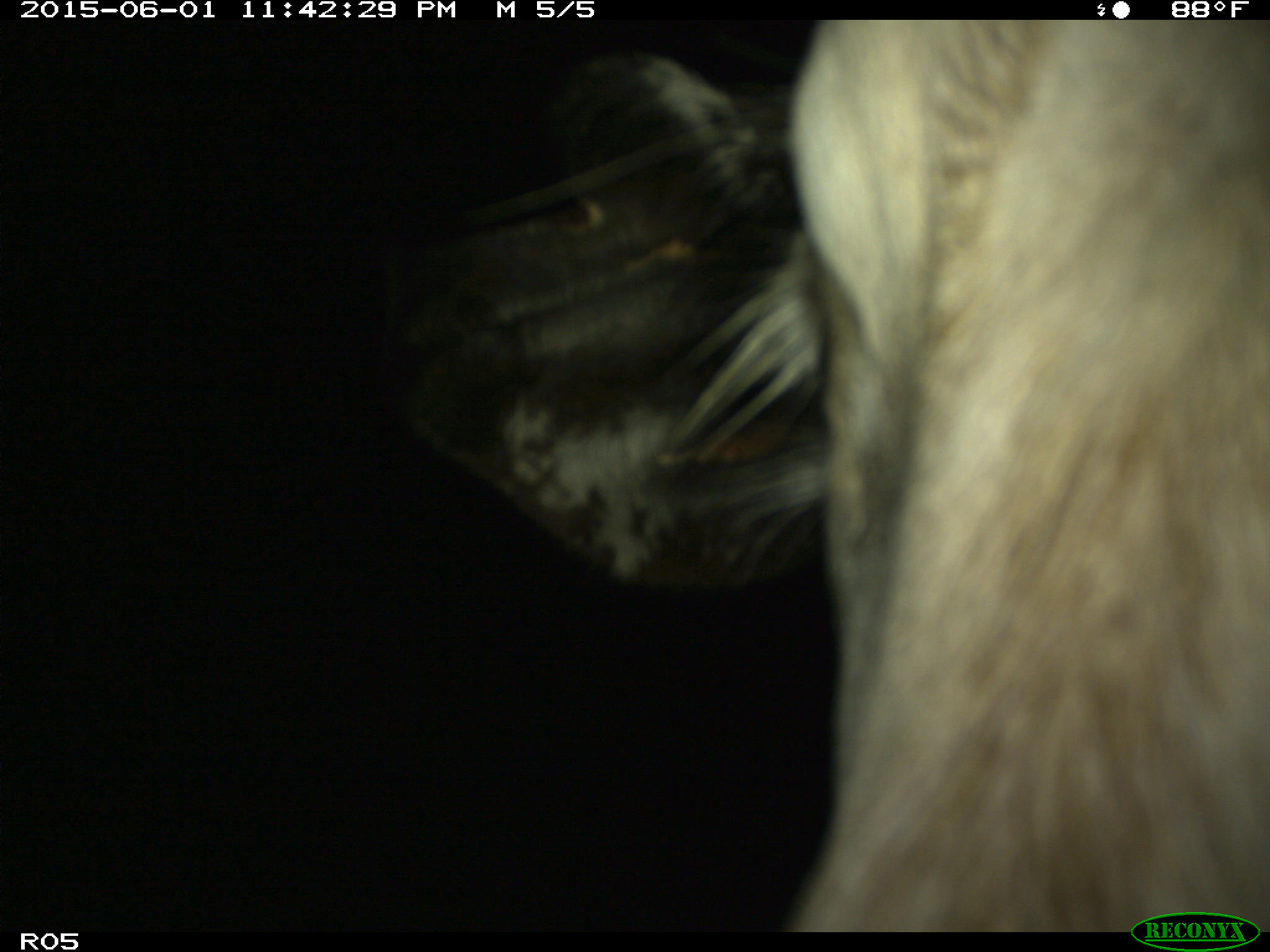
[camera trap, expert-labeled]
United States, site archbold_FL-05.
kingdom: Animalia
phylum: Chordata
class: Mammalia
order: Artiodactyla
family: Bovidae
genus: Bos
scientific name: Bos taurus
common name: domestic cow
Bos taurus (domestic cow).